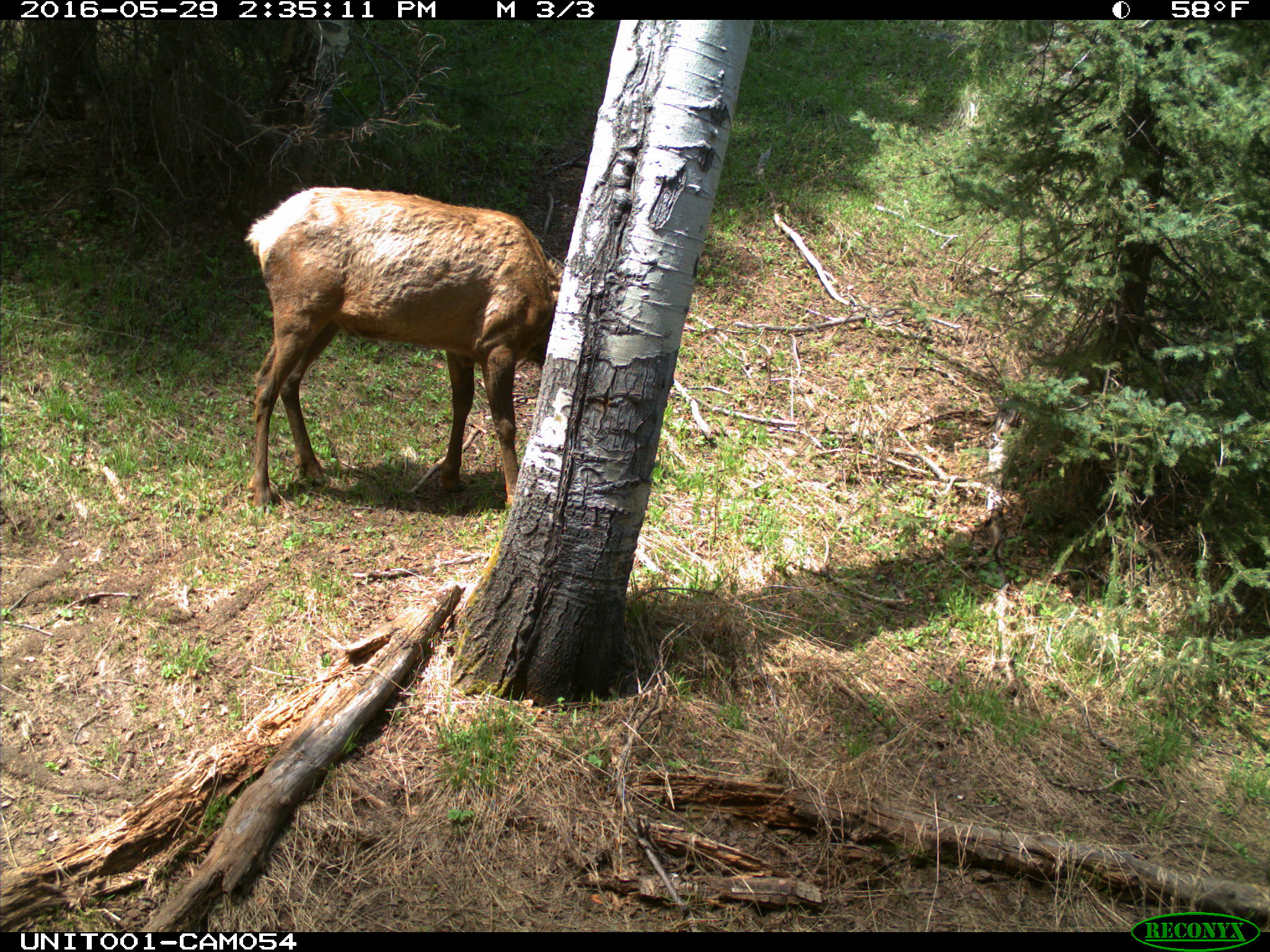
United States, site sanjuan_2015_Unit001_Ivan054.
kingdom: Animalia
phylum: Chordata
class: Mammalia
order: Artiodactyla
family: Cervidae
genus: Cervus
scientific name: Cervus elaphus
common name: red deer